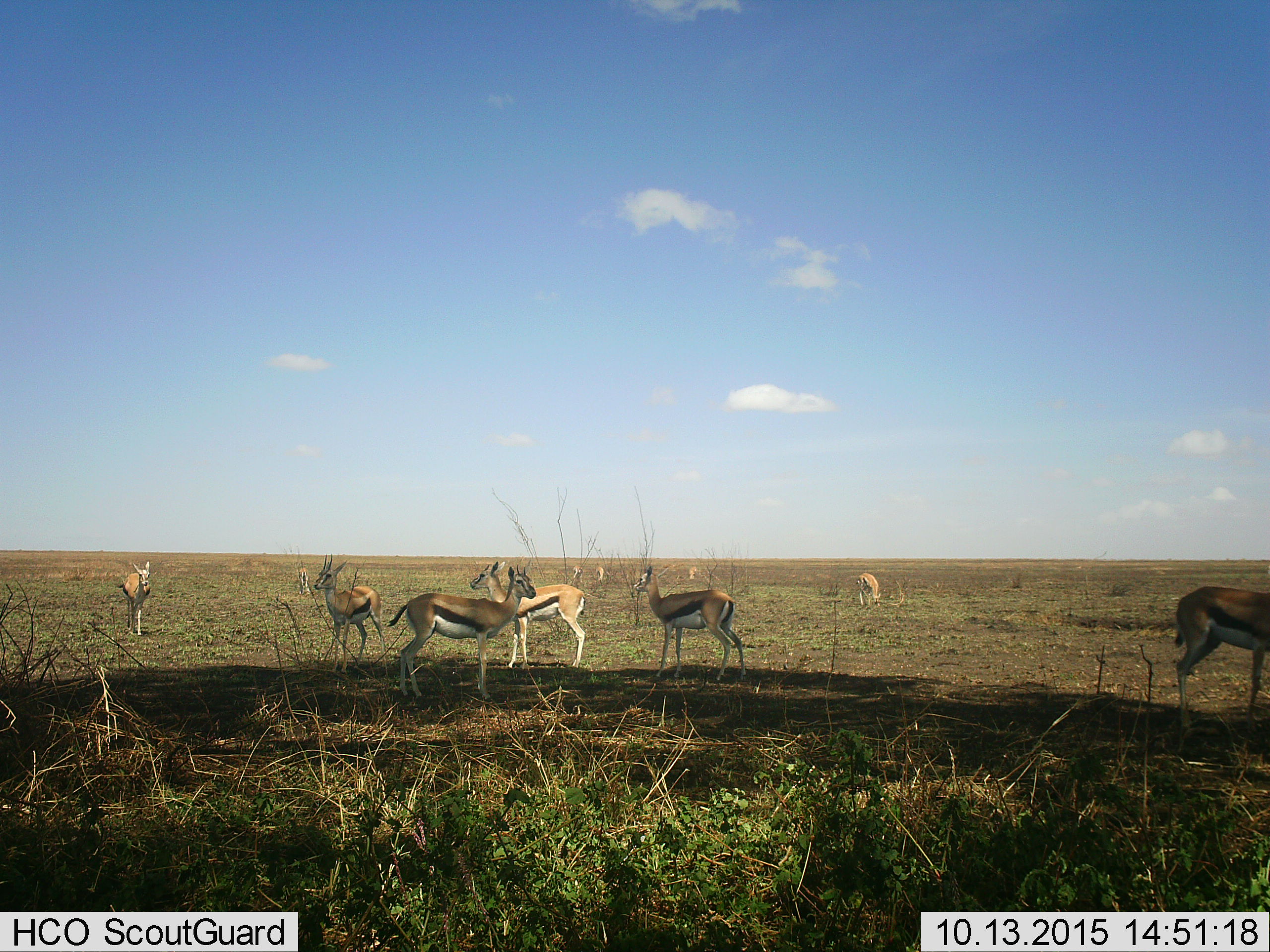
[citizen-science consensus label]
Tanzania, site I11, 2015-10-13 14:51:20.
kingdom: Animalia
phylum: Chordata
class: Mammalia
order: Artiodactyla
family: Bovidae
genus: Eudorcas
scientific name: Eudorcas thomsonii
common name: thomson's gazelle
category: gazellethomsons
Gazellethomsons (thomson's gazelle) (Eudorcas thomsonii), count 11-50. Behavior (volunteer vote fractions): standing 100%, resting 12%, moving 38%, interacting 0%. Young present (vote fraction): 0%. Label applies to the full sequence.